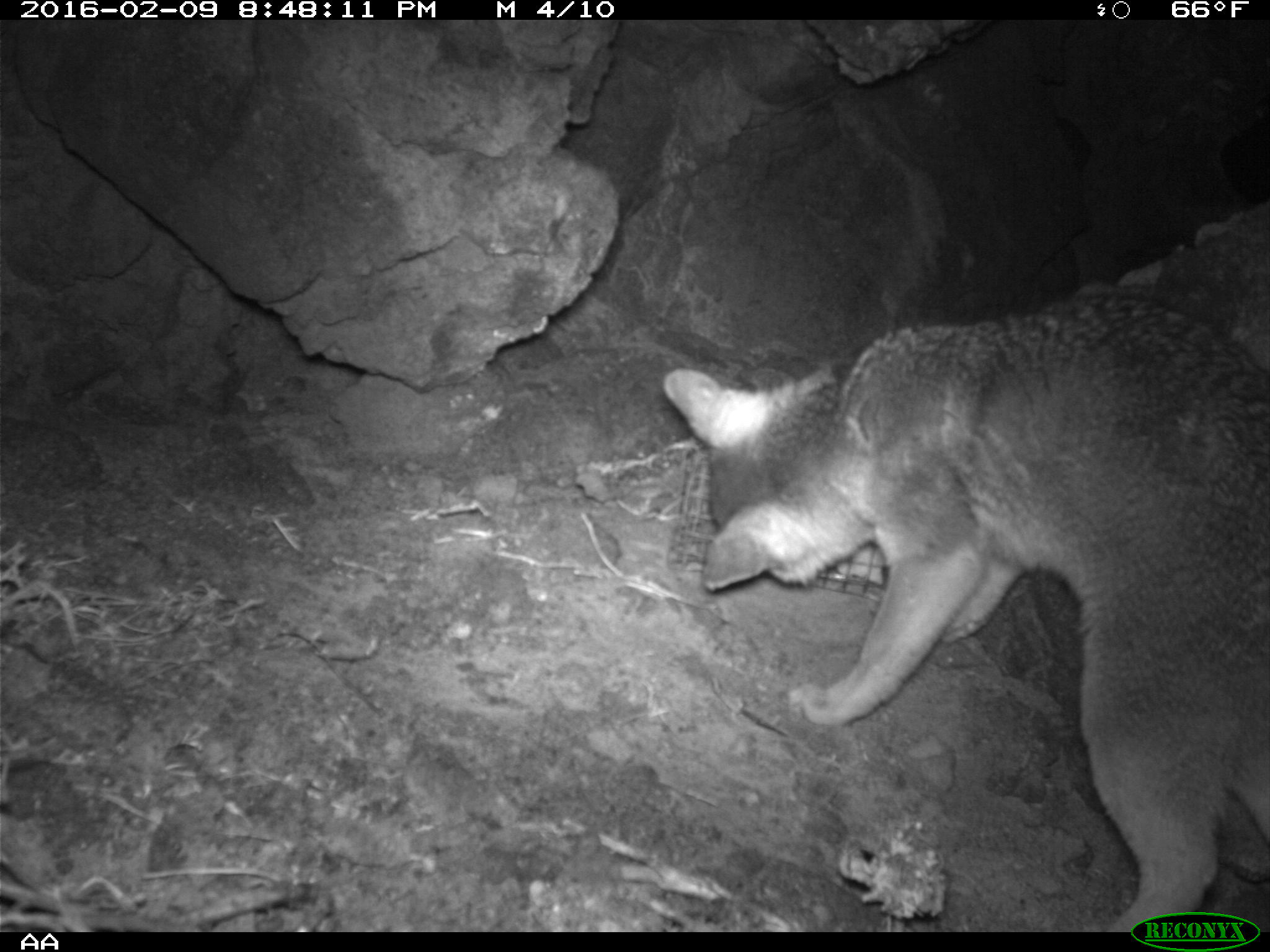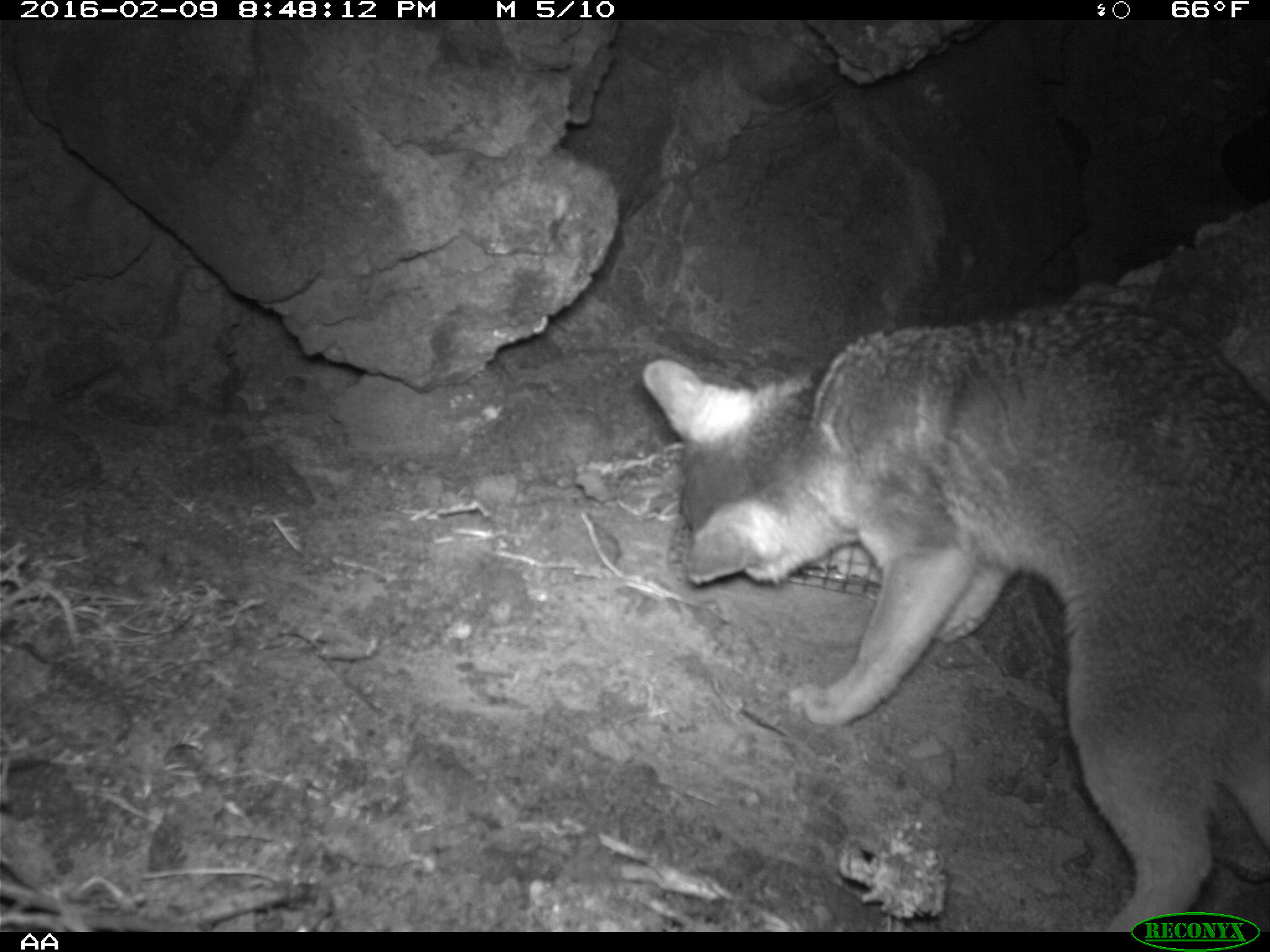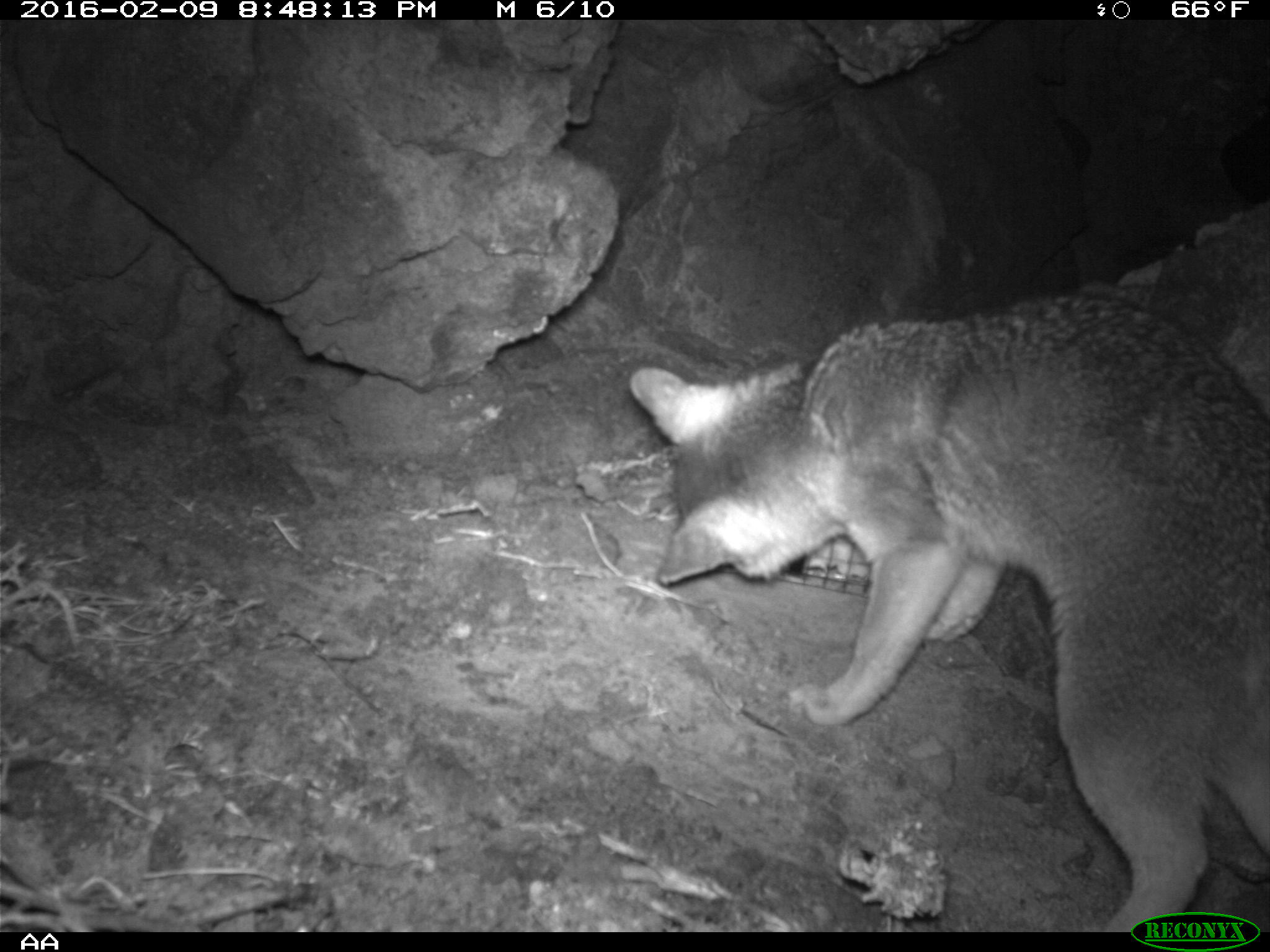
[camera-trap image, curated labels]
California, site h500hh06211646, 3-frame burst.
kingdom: Animalia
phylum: Chordata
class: Mammalia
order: Carnivora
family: Canidae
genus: Urocyon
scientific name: Urocyon littoralis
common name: island fox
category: fox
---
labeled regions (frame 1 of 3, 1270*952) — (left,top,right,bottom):
fox: (658,279,1269,931)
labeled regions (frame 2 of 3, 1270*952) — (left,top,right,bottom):
fox: (641,300,1269,934)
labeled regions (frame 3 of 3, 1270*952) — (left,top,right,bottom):
fox: (630,296,1269,932)